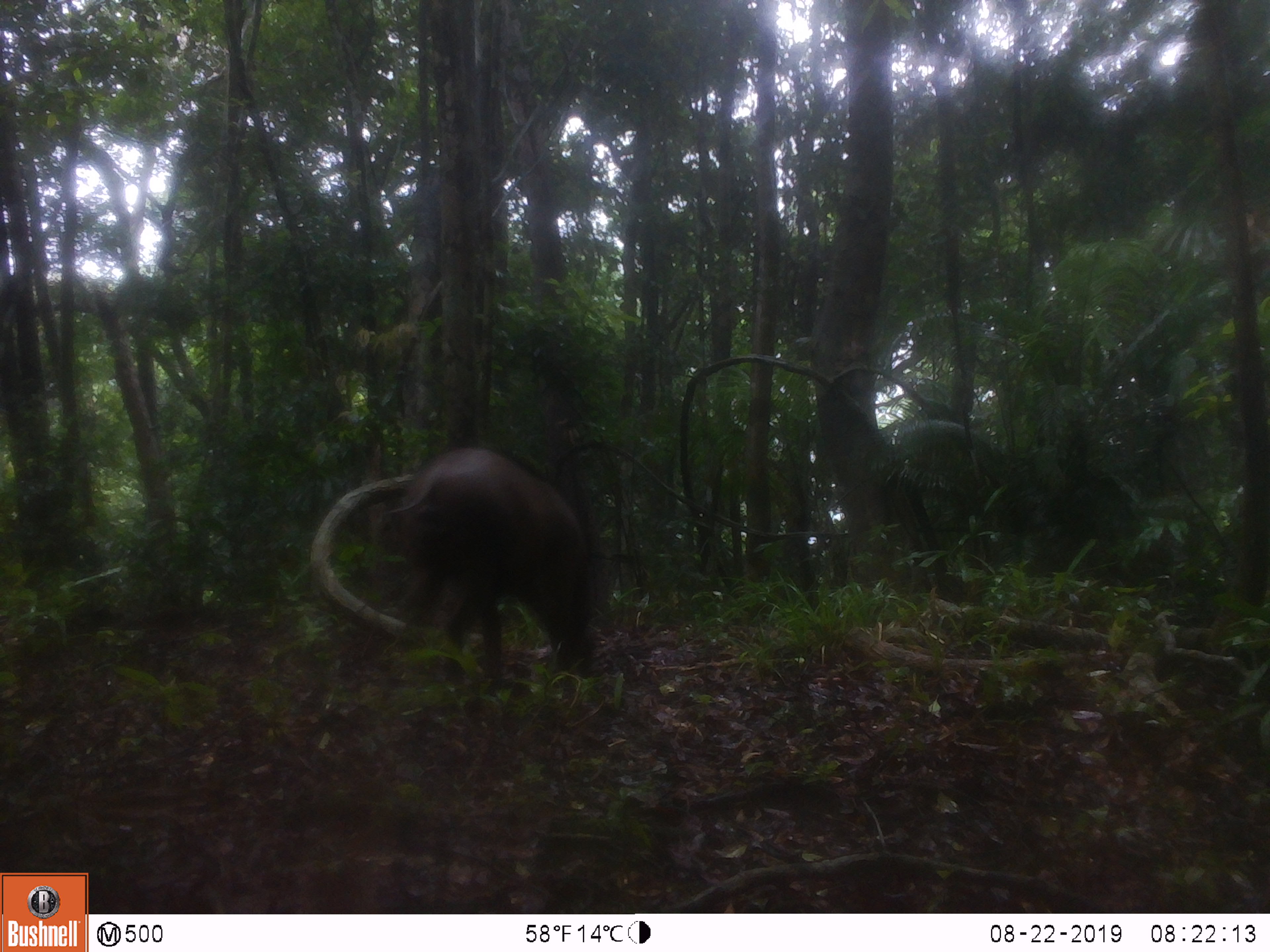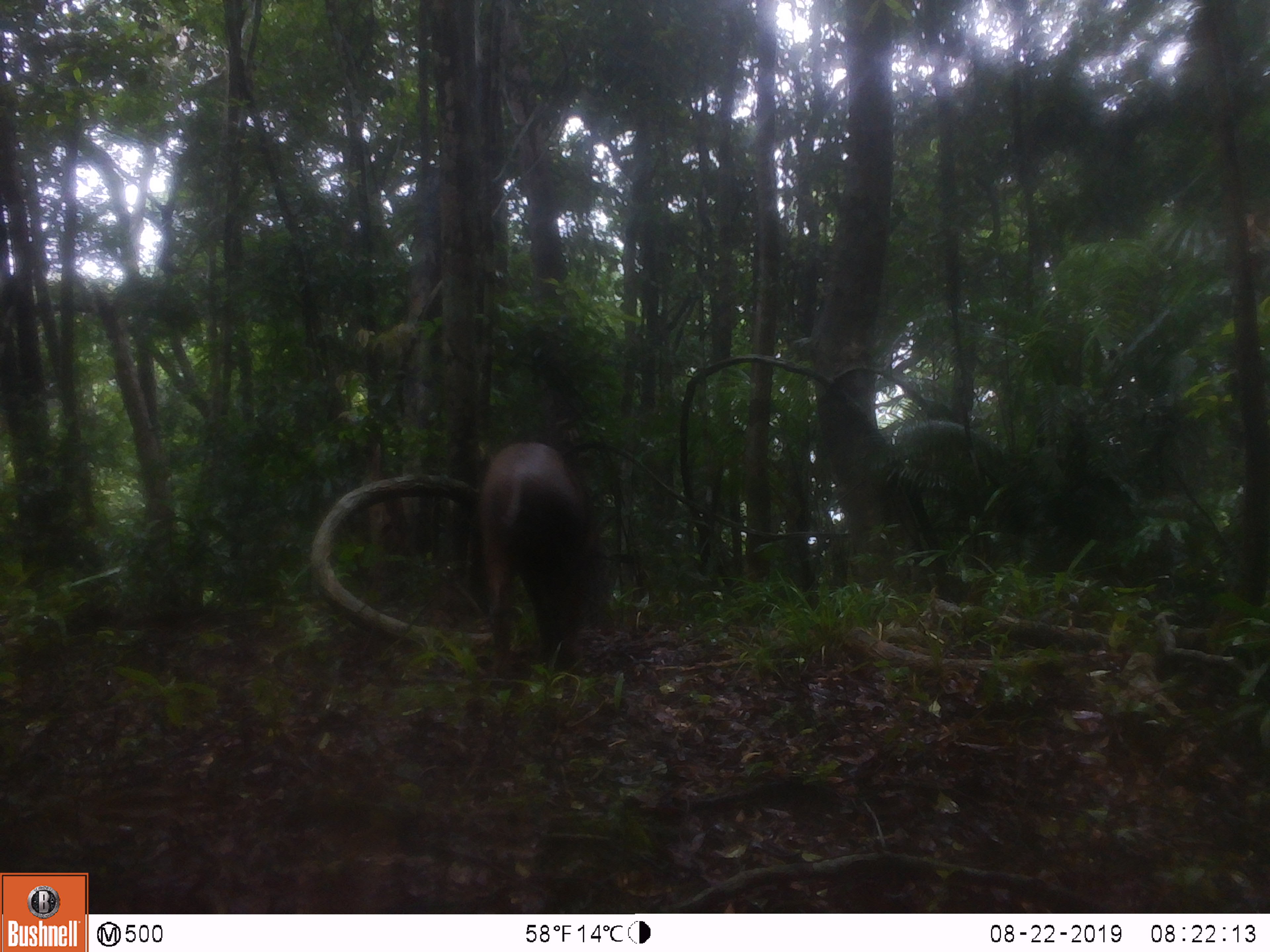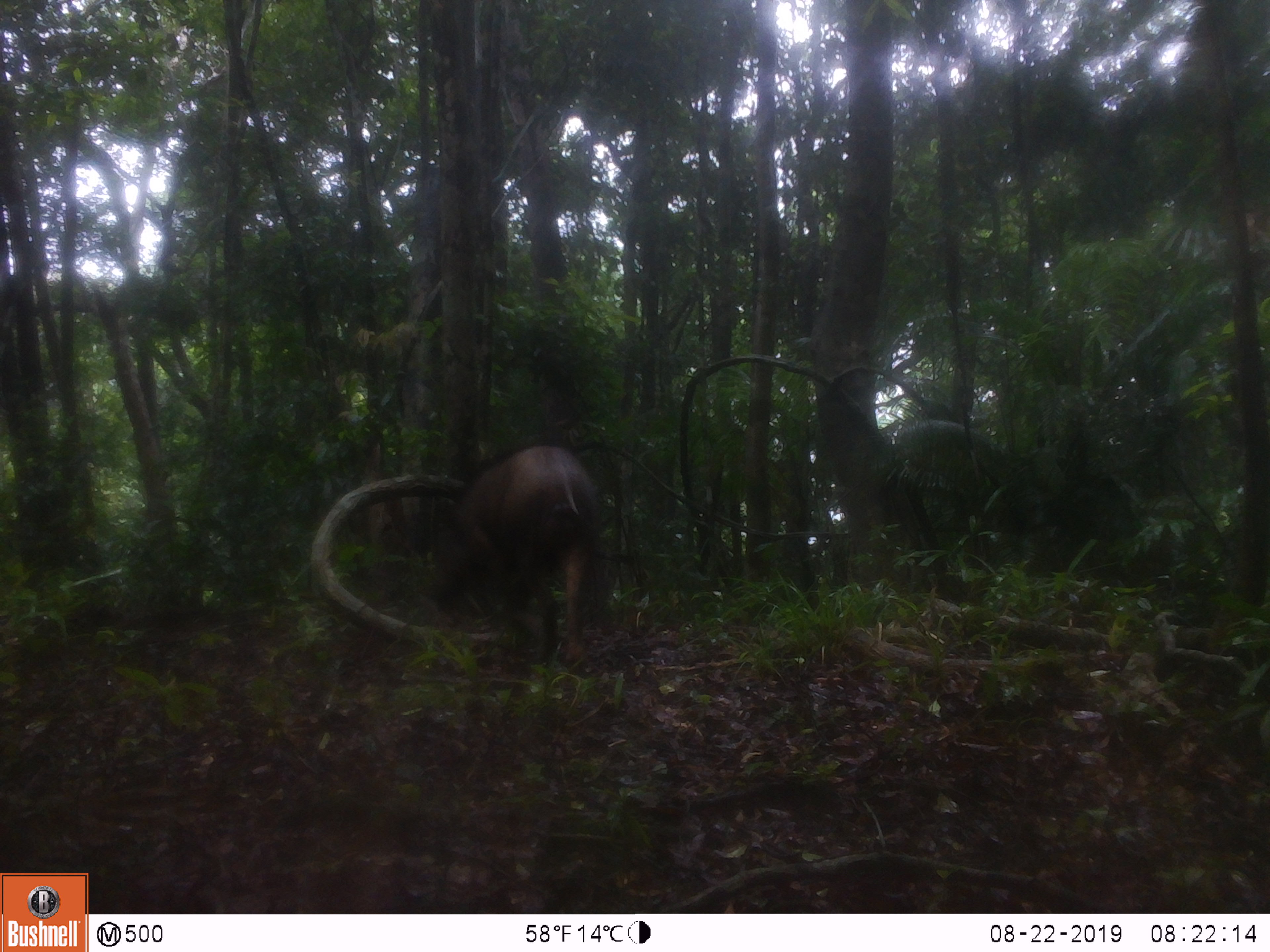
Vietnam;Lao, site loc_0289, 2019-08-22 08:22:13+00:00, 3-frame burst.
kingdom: Animalia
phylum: Chordata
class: Mammalia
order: Artiodactyla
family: Suidae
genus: Sus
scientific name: Sus scrofa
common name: eurasian wild pig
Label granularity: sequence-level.